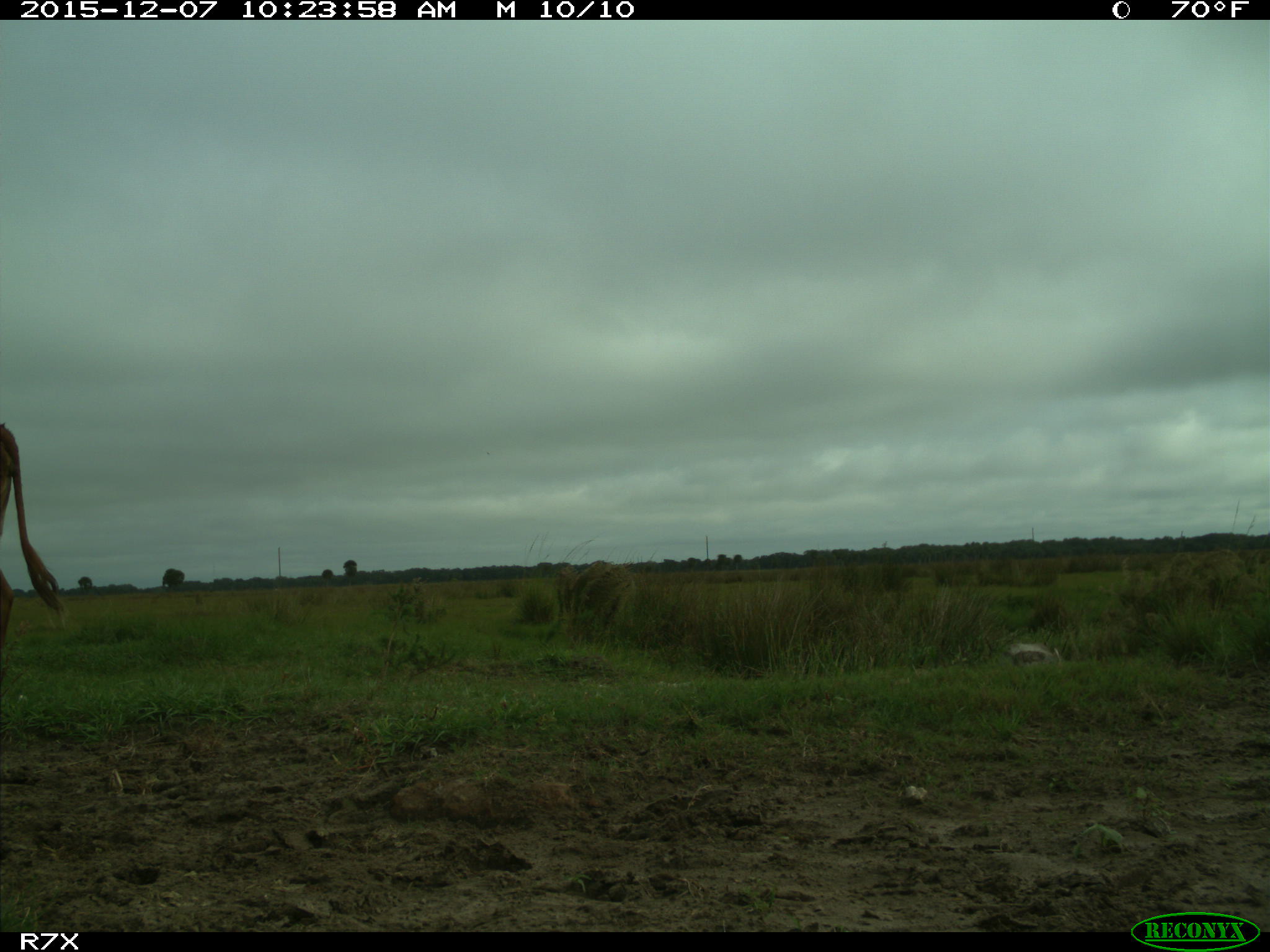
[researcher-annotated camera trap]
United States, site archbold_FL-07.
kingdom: Animalia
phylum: Chordata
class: Mammalia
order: Artiodactyla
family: Bovidae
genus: Bos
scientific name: Bos taurus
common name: domestic cow